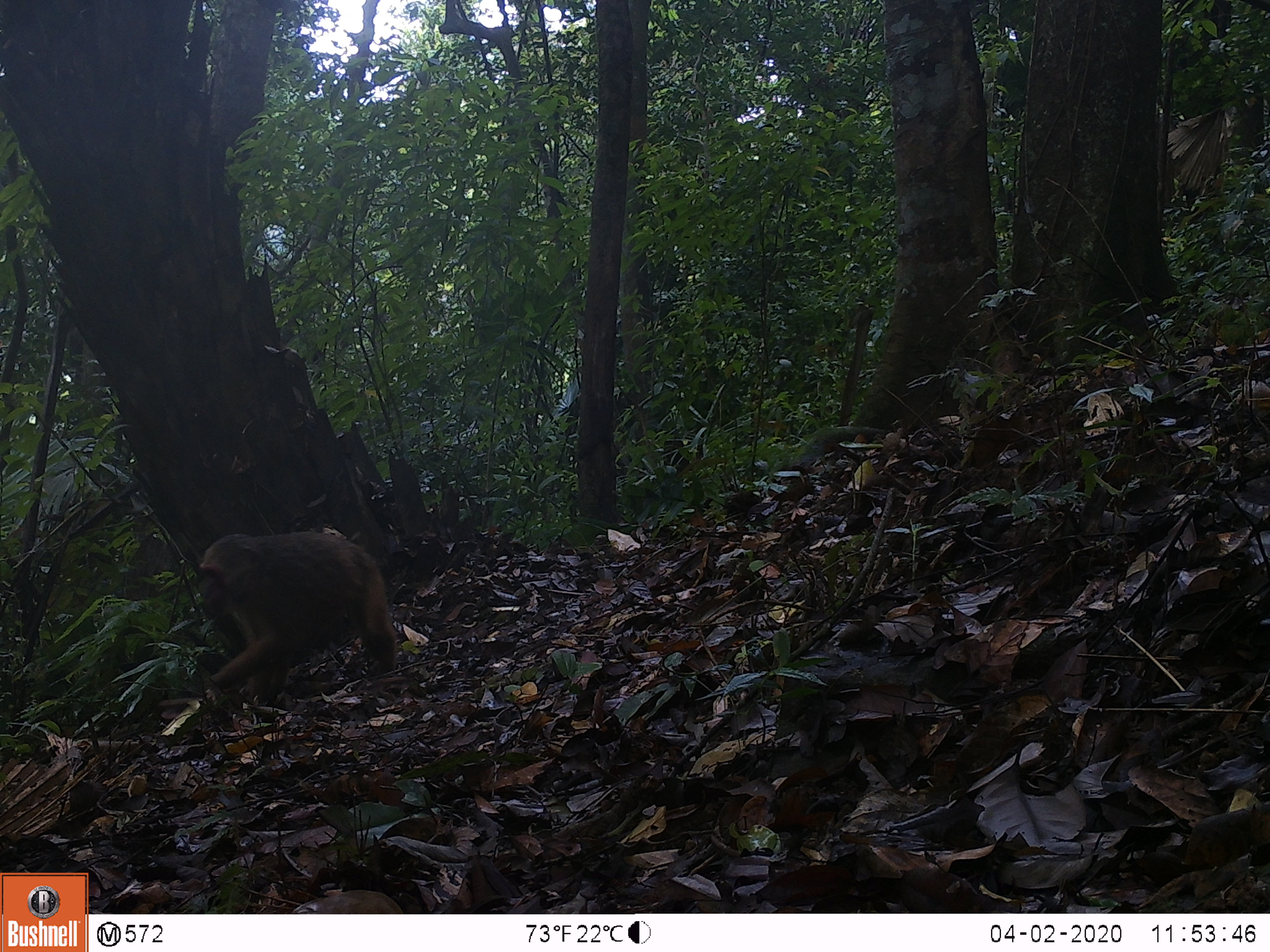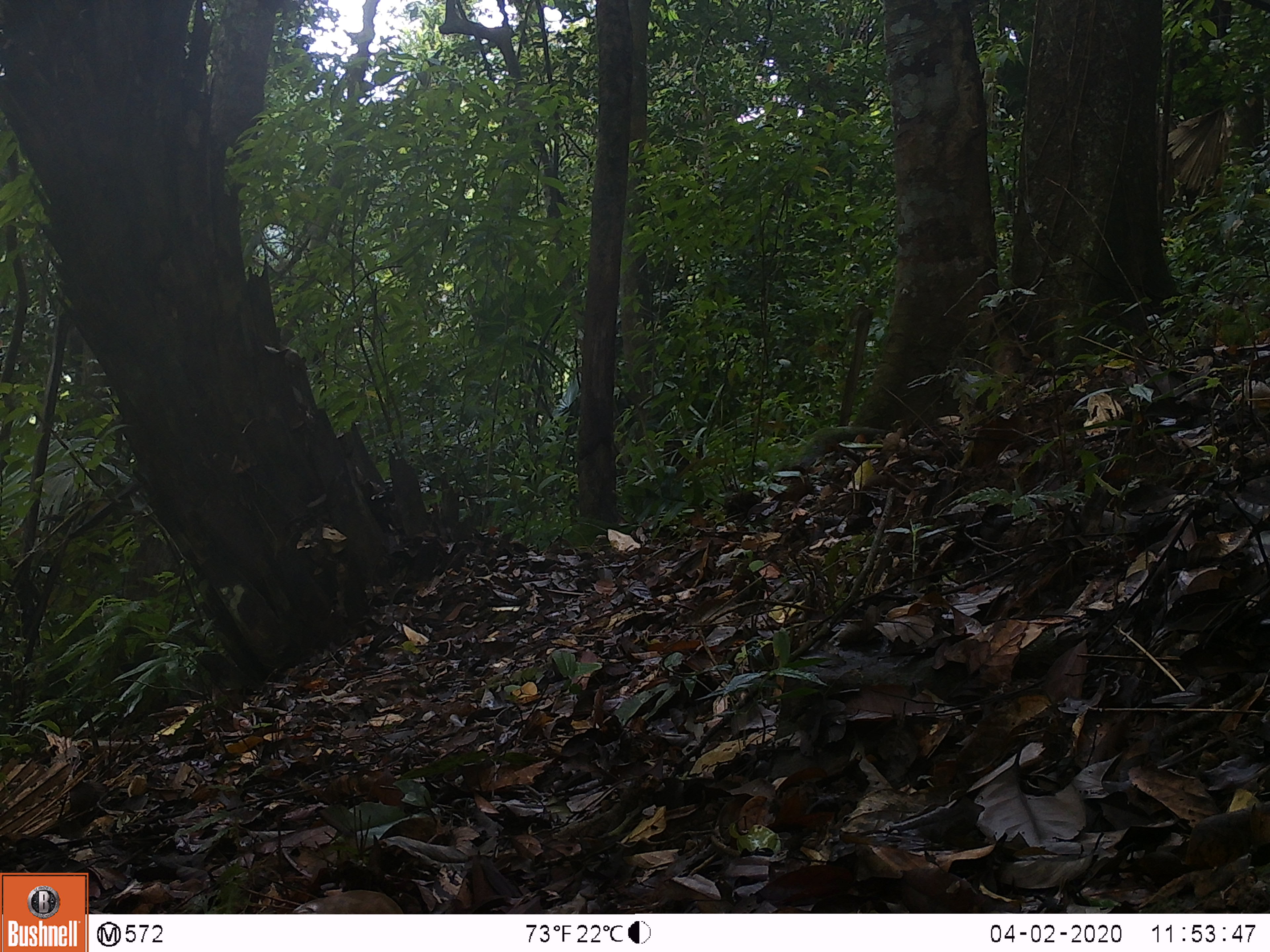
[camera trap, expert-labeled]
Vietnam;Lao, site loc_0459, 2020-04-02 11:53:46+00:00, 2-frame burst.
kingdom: Animalia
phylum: Chordata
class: Mammalia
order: Primates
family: Cercopithecidae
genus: Macaca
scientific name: Macaca arctoides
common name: stump-tailed macaque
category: stump tailed macaque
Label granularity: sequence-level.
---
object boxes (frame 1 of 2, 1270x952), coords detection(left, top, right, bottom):
stump tailed macaque: detection(197, 530, 397, 706)